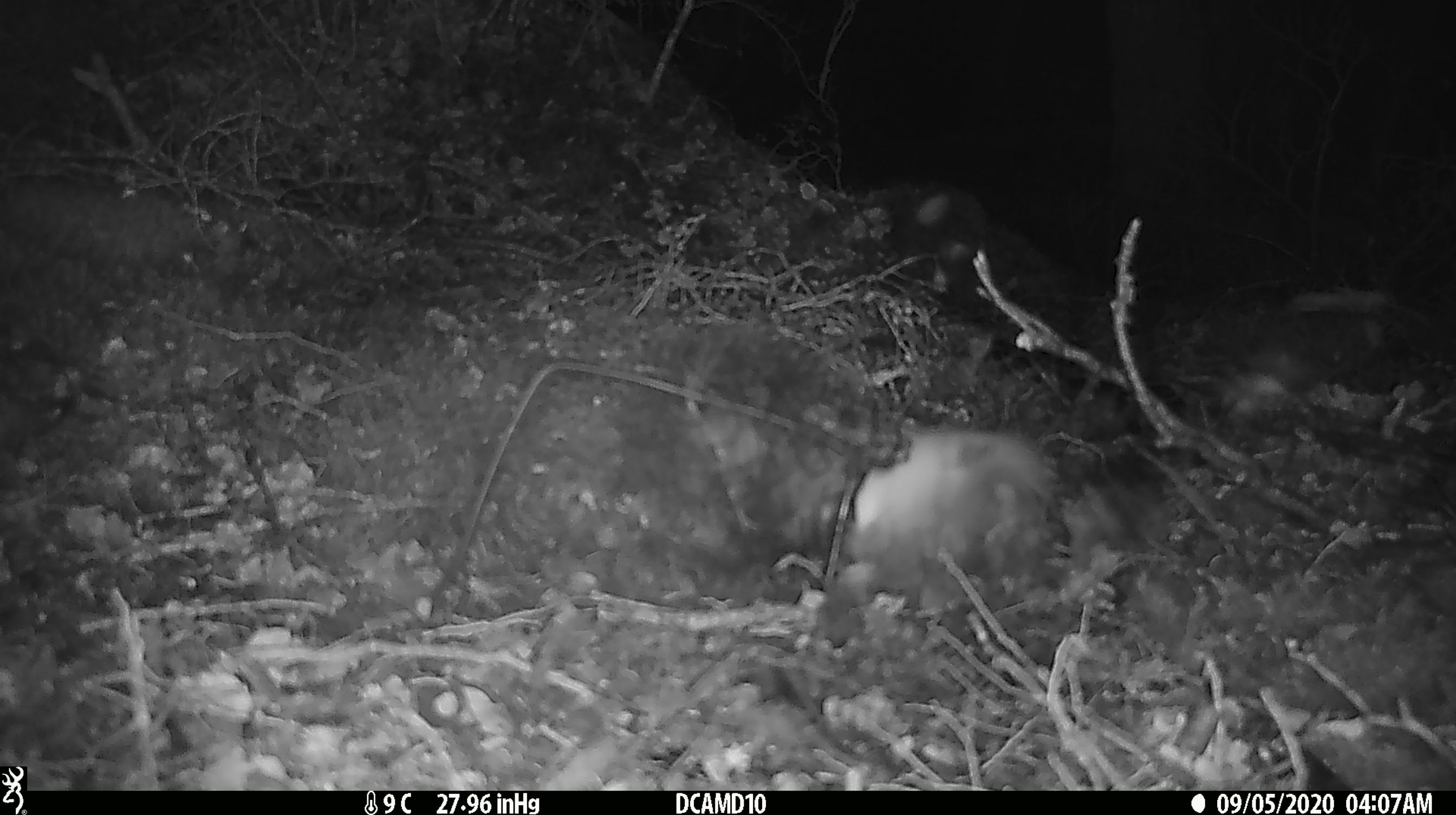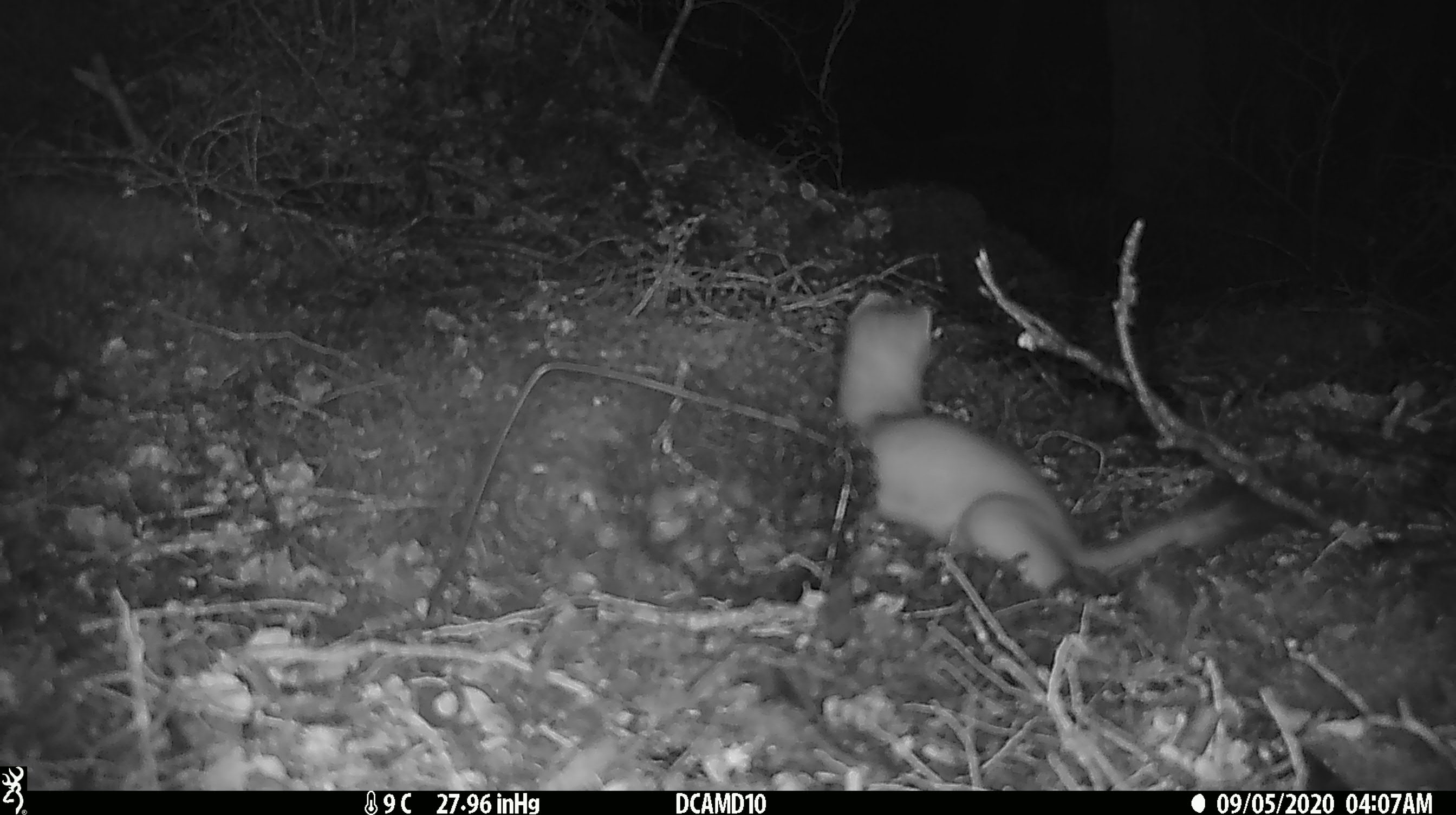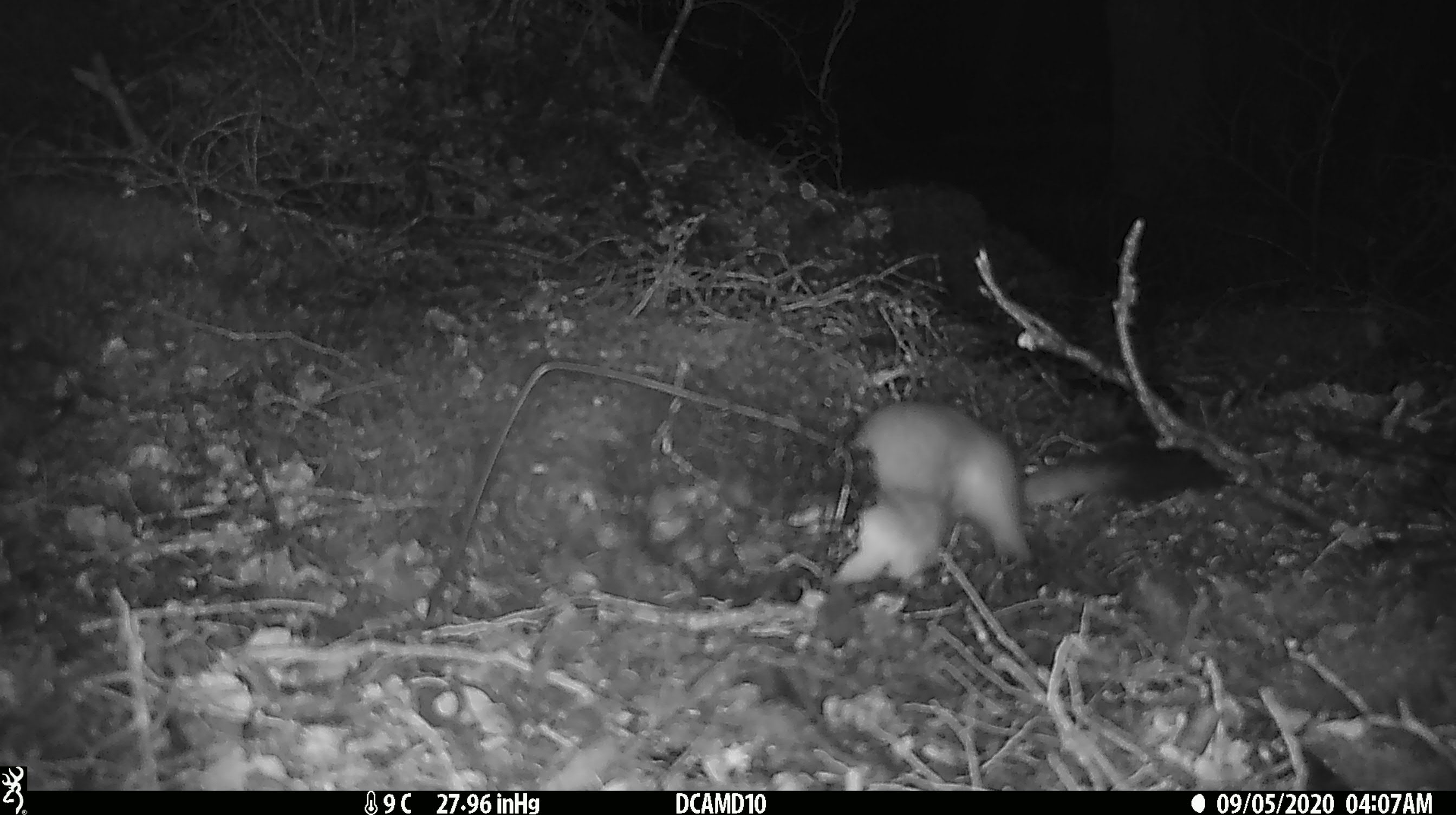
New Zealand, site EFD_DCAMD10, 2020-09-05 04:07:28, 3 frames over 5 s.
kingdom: Animalia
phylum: Chordata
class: Mammalia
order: Carnivora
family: Mustelidae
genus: Mustela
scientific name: Mustela erminea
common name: stoat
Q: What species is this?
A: Stoat (Mustela erminea).